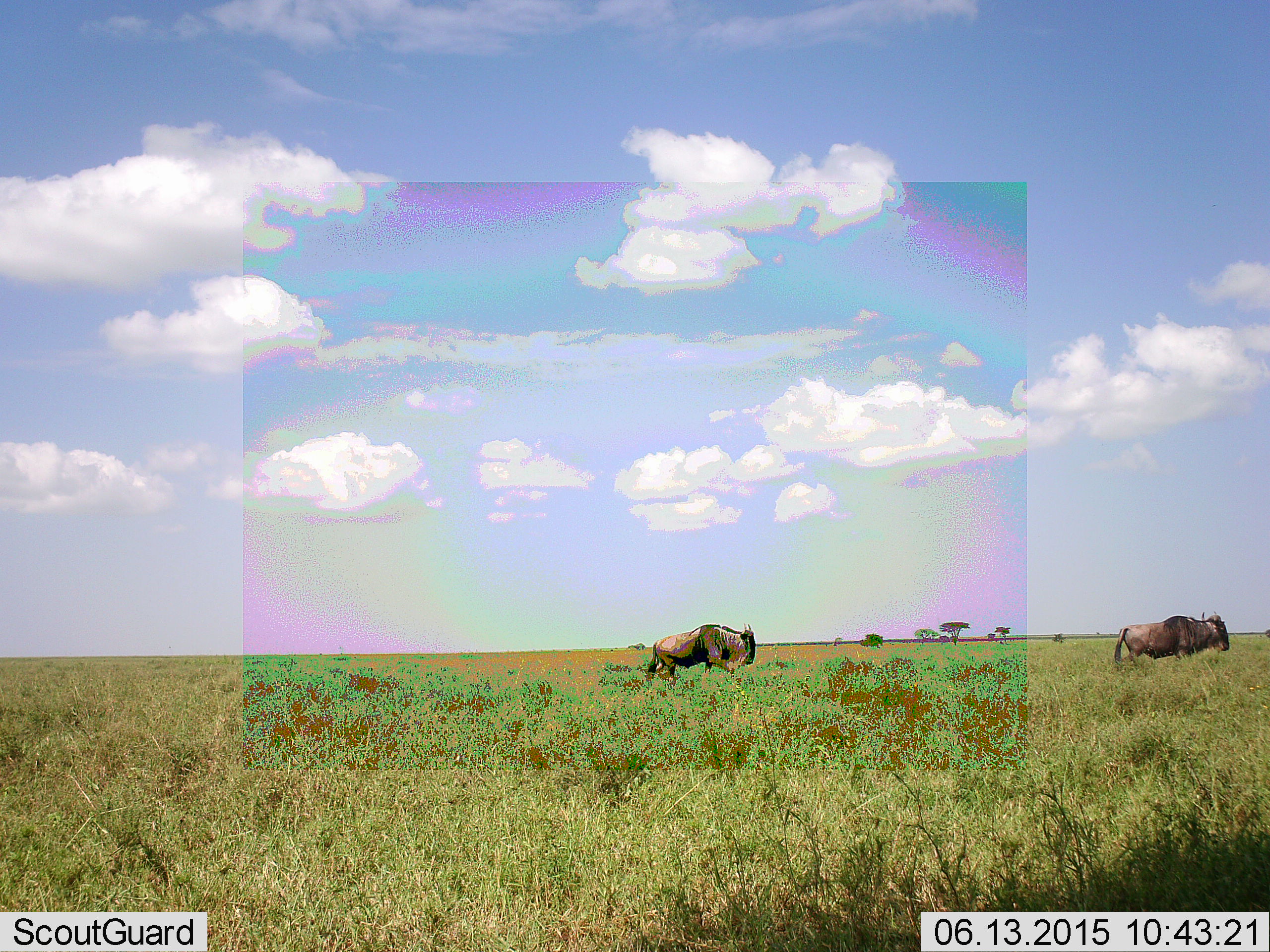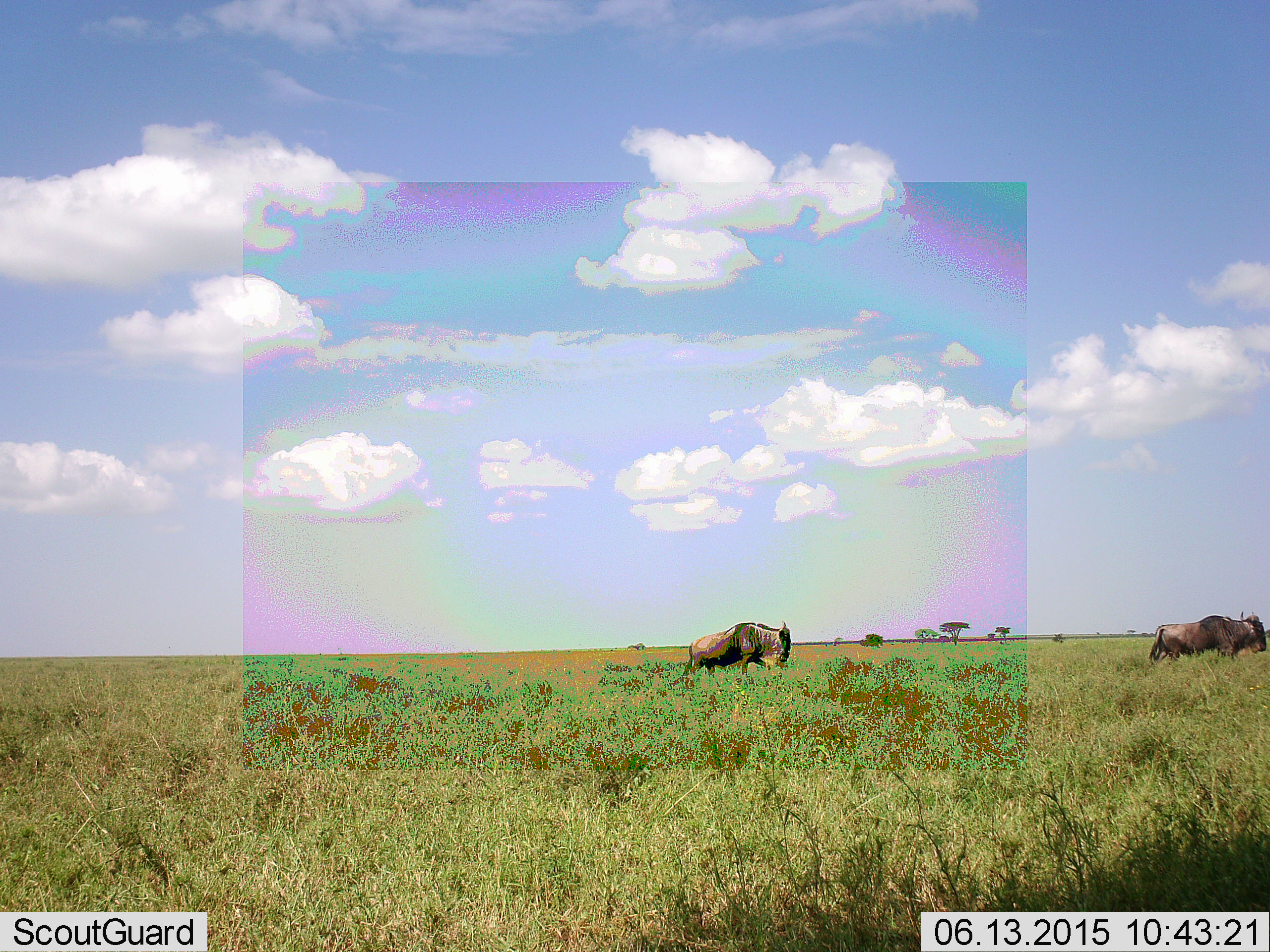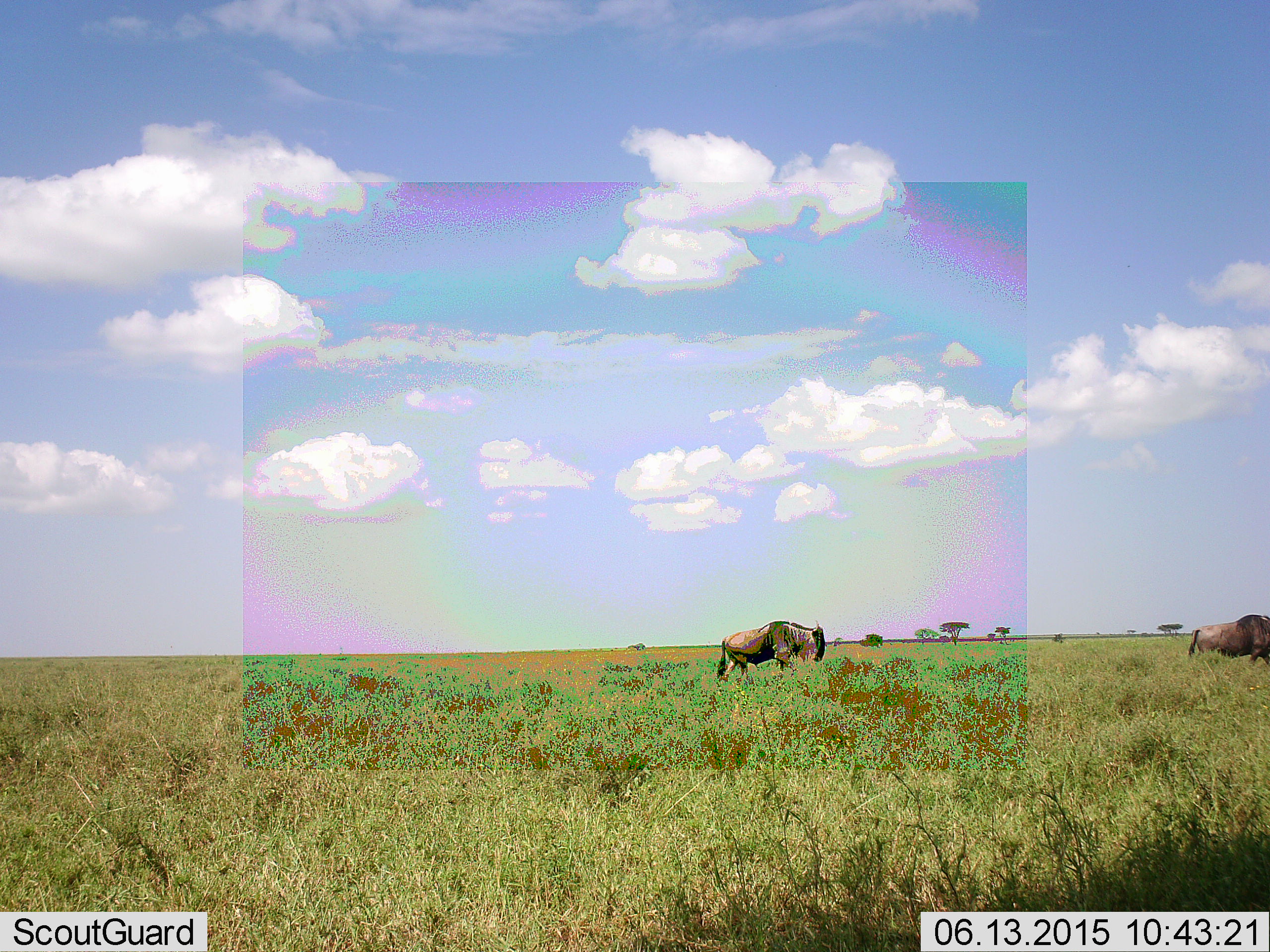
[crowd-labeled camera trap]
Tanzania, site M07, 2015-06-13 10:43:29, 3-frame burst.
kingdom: Animalia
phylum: Chordata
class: Mammalia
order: Artiodactyla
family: Bovidae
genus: Connochaetes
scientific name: Connochaetes taurinus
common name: blue wildebeest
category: wildebeest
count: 2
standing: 0%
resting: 0%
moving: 90%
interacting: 0%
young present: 0%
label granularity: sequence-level